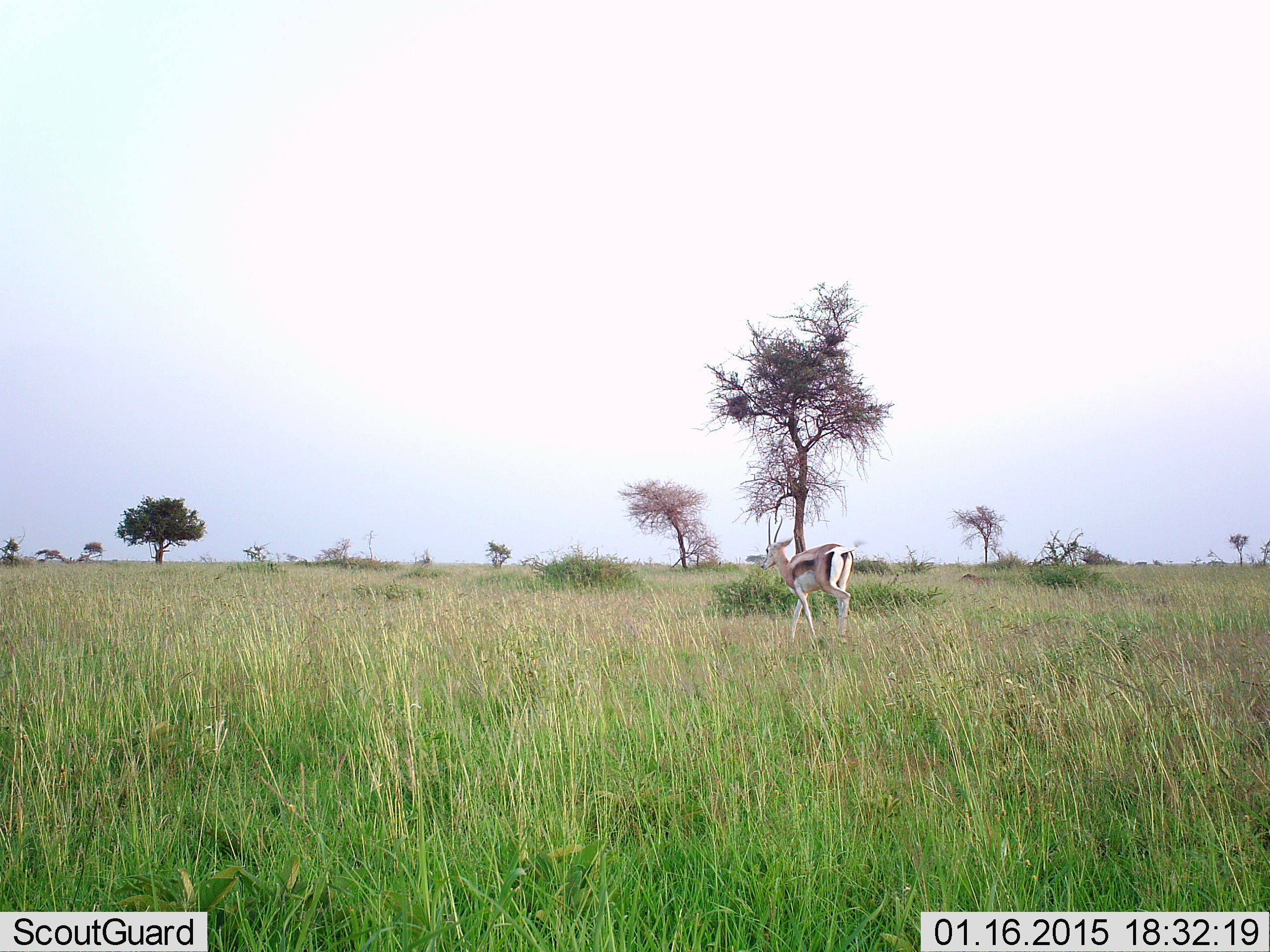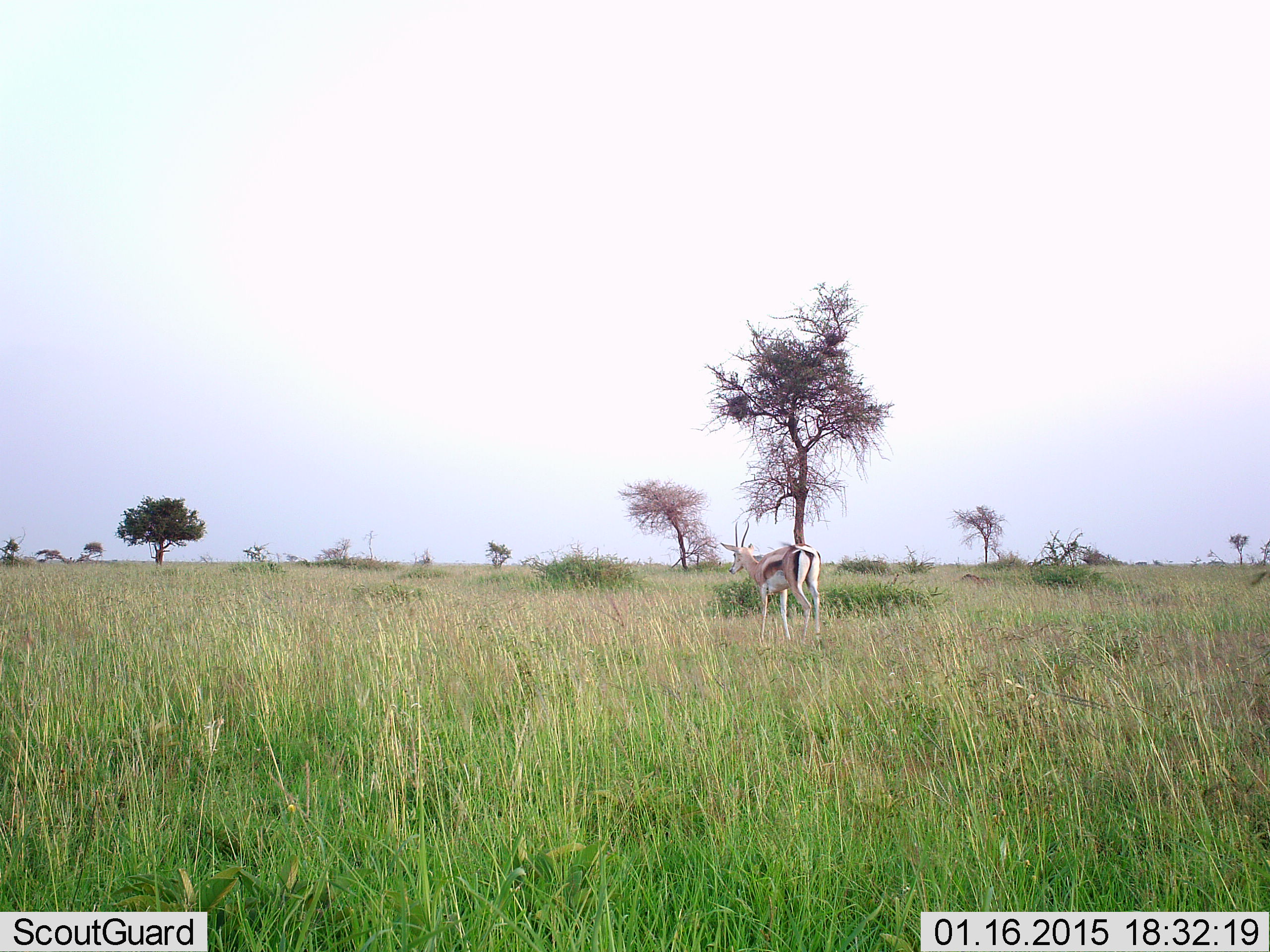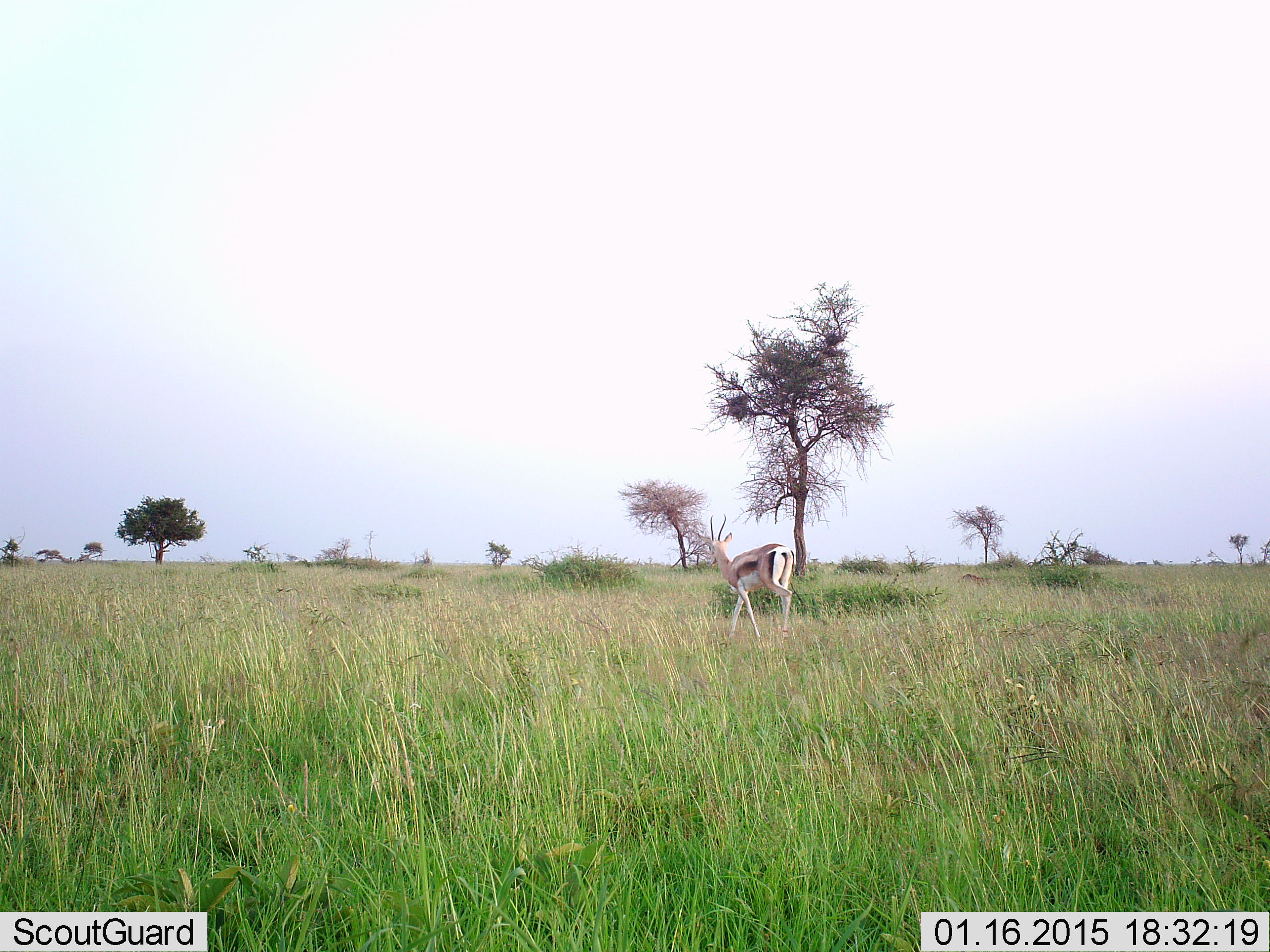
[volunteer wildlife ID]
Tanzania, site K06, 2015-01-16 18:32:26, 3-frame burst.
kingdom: Animalia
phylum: Chordata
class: Mammalia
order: Artiodactyla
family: Bovidae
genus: Eudorcas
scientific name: Eudorcas thomsonii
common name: thomson's gazelle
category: gazellethomsons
Gazellethomsons (thomson's gazelle) (Eudorcas thomsonii), count 1. Behavior (volunteer vote fractions): standing 20%, resting 0%, moving 90%, interacting 0%. Young present (vote fraction): 0%. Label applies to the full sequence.